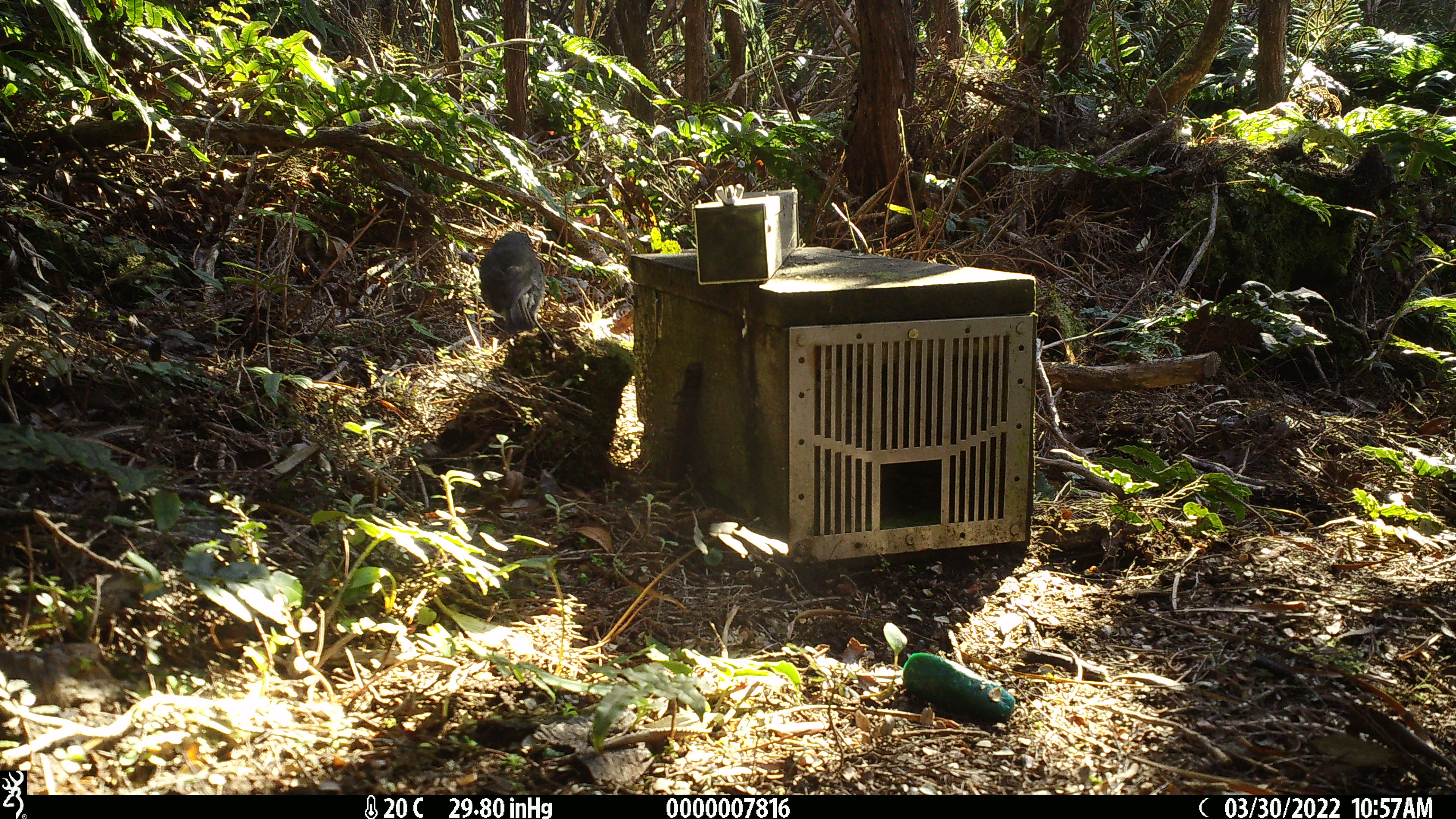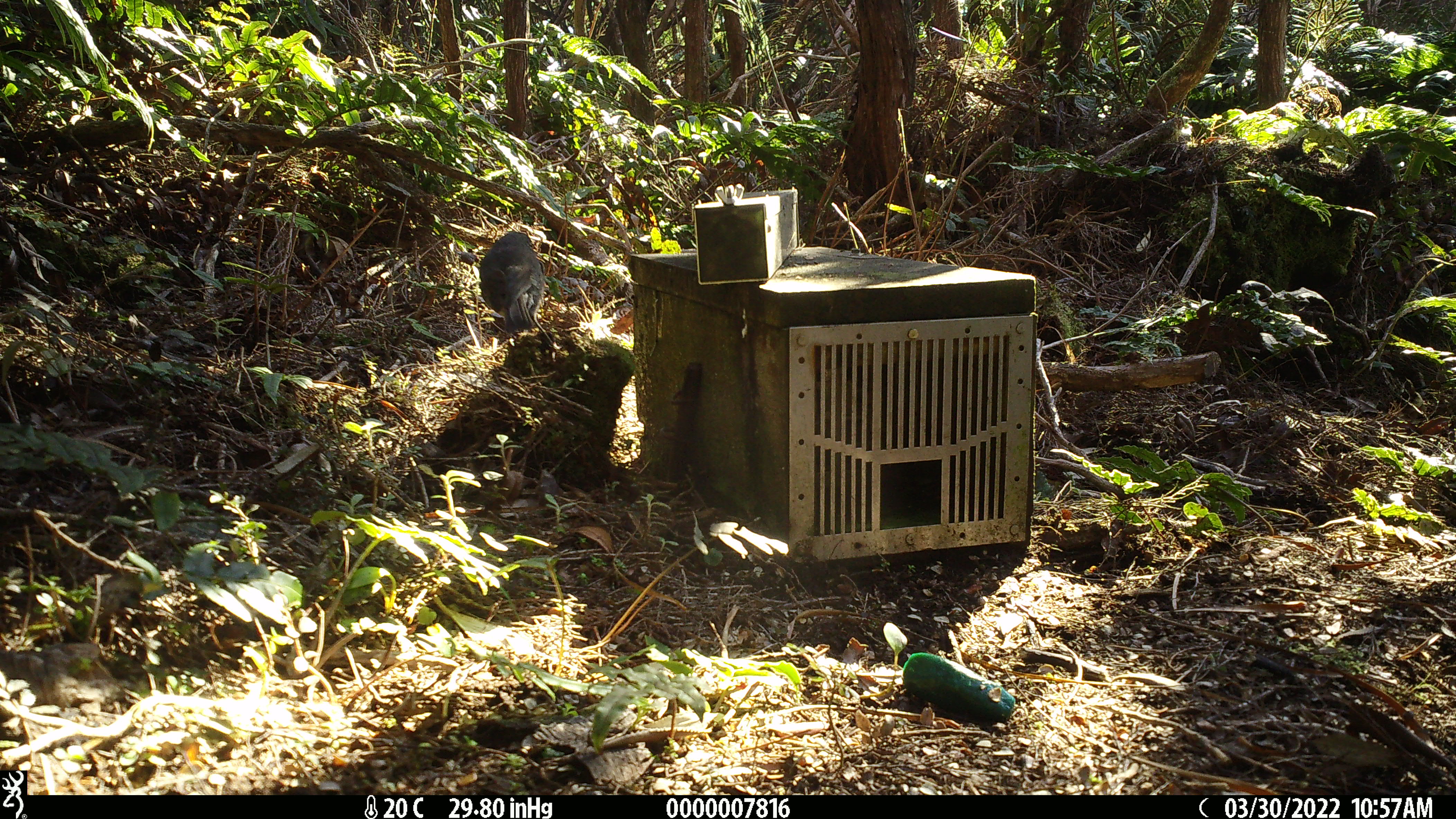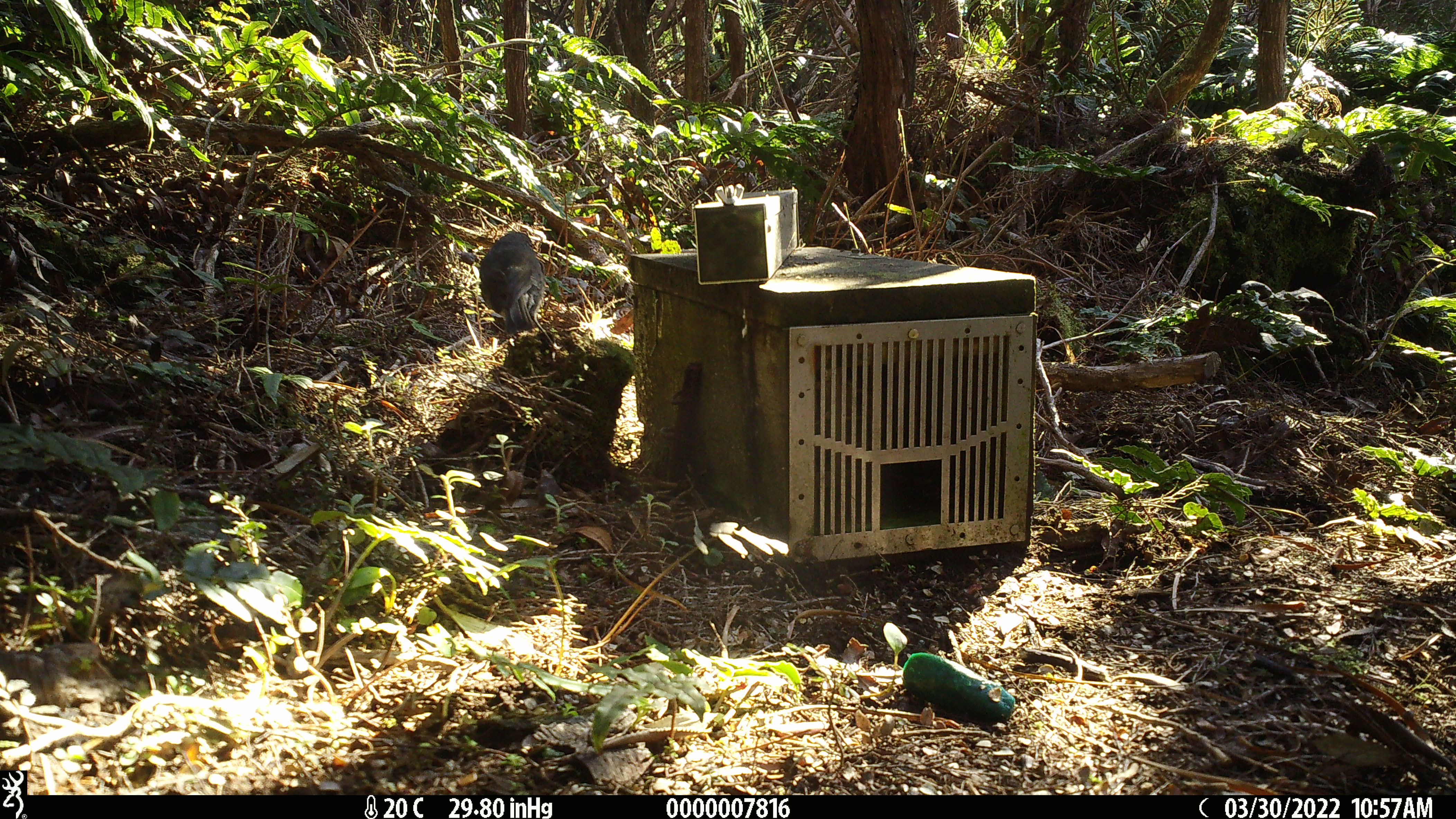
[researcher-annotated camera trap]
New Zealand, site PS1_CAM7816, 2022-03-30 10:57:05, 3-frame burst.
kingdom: Animalia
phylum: Chordata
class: Aves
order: Passeriformes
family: Petroicidae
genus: Petroica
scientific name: Petroica australis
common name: new zealand robin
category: robin